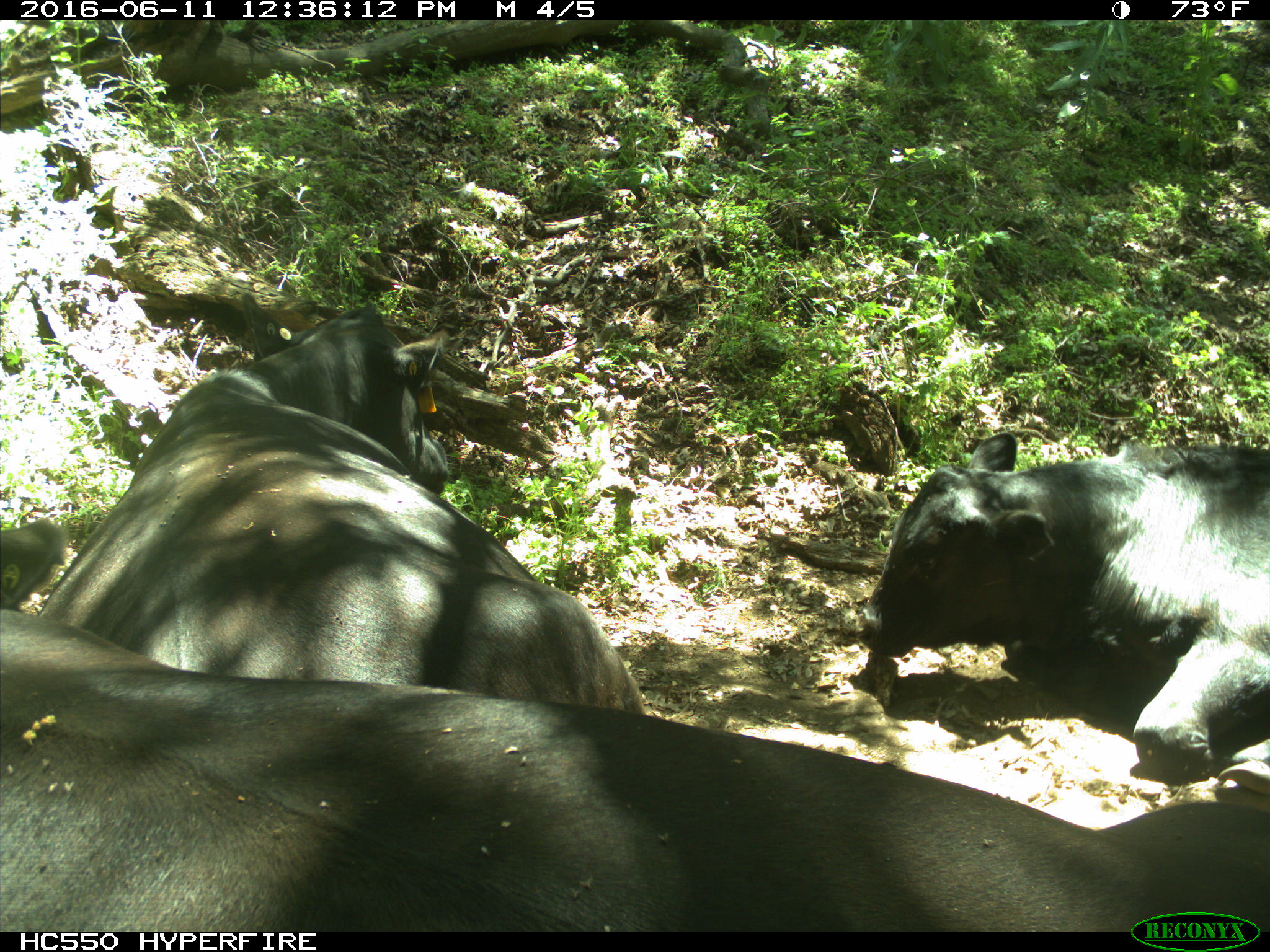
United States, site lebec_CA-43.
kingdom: Animalia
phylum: Chordata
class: Mammalia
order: Artiodactyla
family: Bovidae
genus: Bos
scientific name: Bos taurus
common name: domestic cow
Bos taurus (domestic cow).